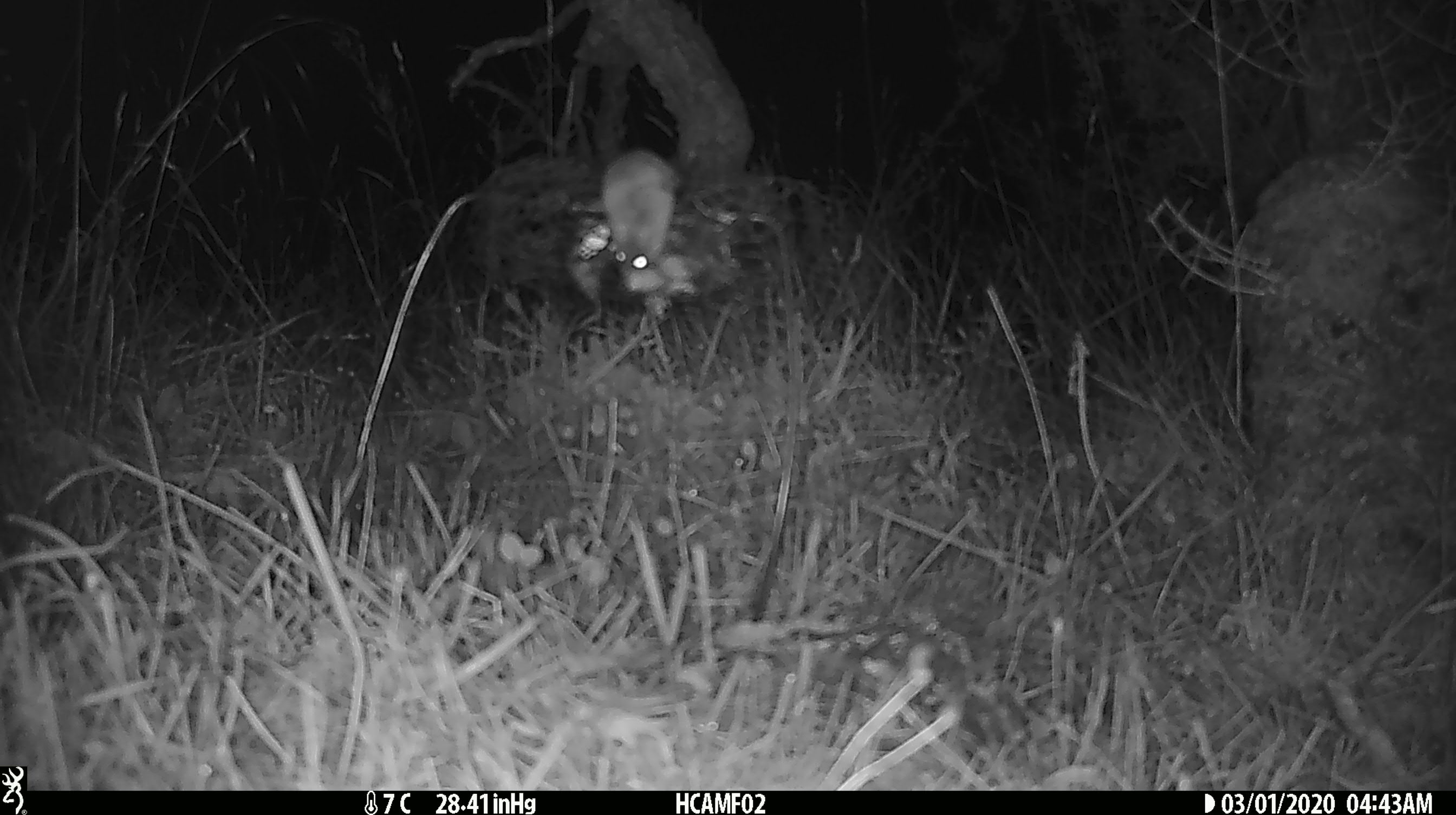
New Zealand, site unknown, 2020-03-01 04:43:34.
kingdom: Animalia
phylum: Chordata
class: Mammalia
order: Rodentia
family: Muridae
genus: Mus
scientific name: Mus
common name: mouse